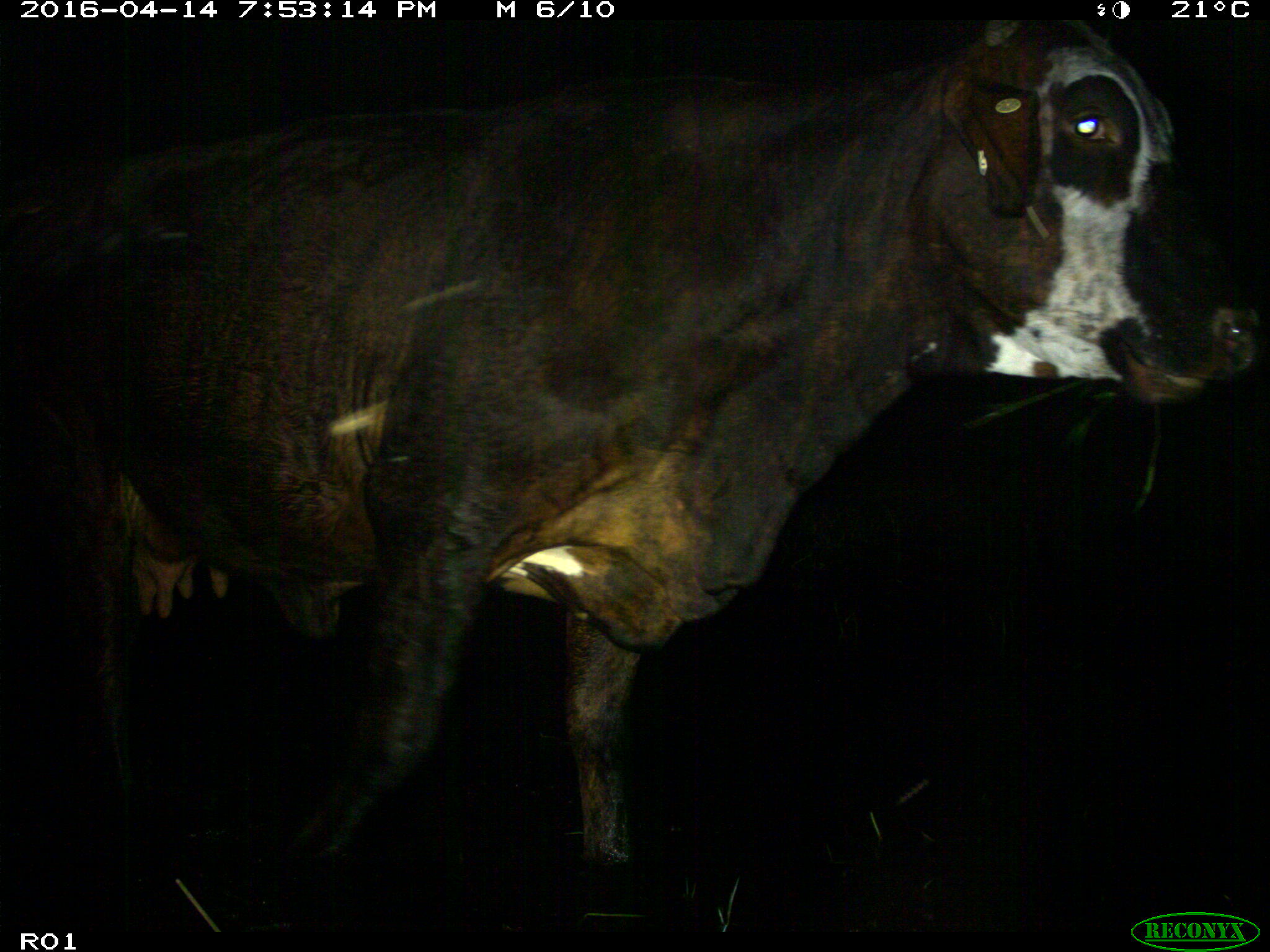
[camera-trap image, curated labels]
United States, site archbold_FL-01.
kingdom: Animalia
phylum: Chordata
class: Mammalia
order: Artiodactyla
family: Bovidae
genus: Bos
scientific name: Bos taurus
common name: domestic cow